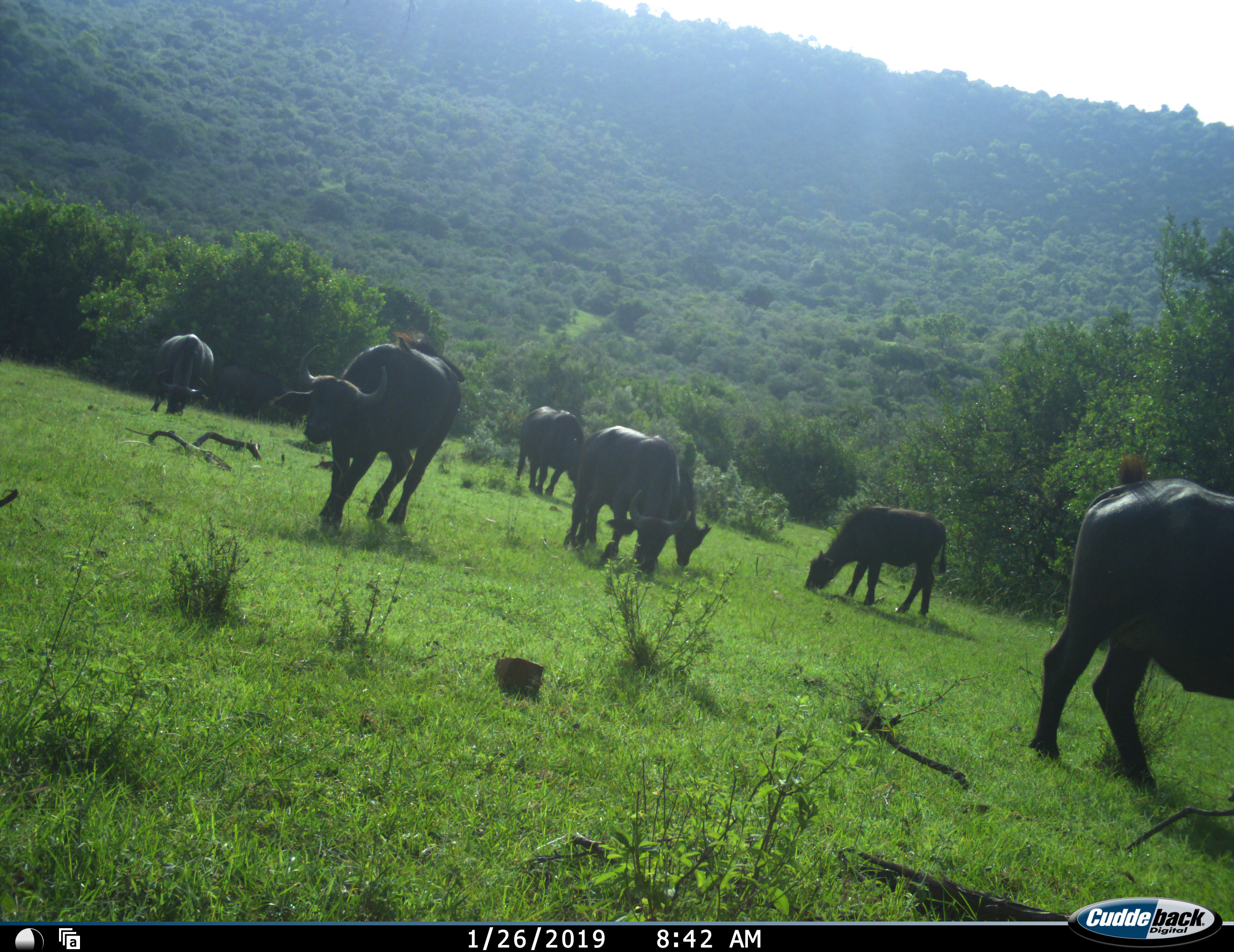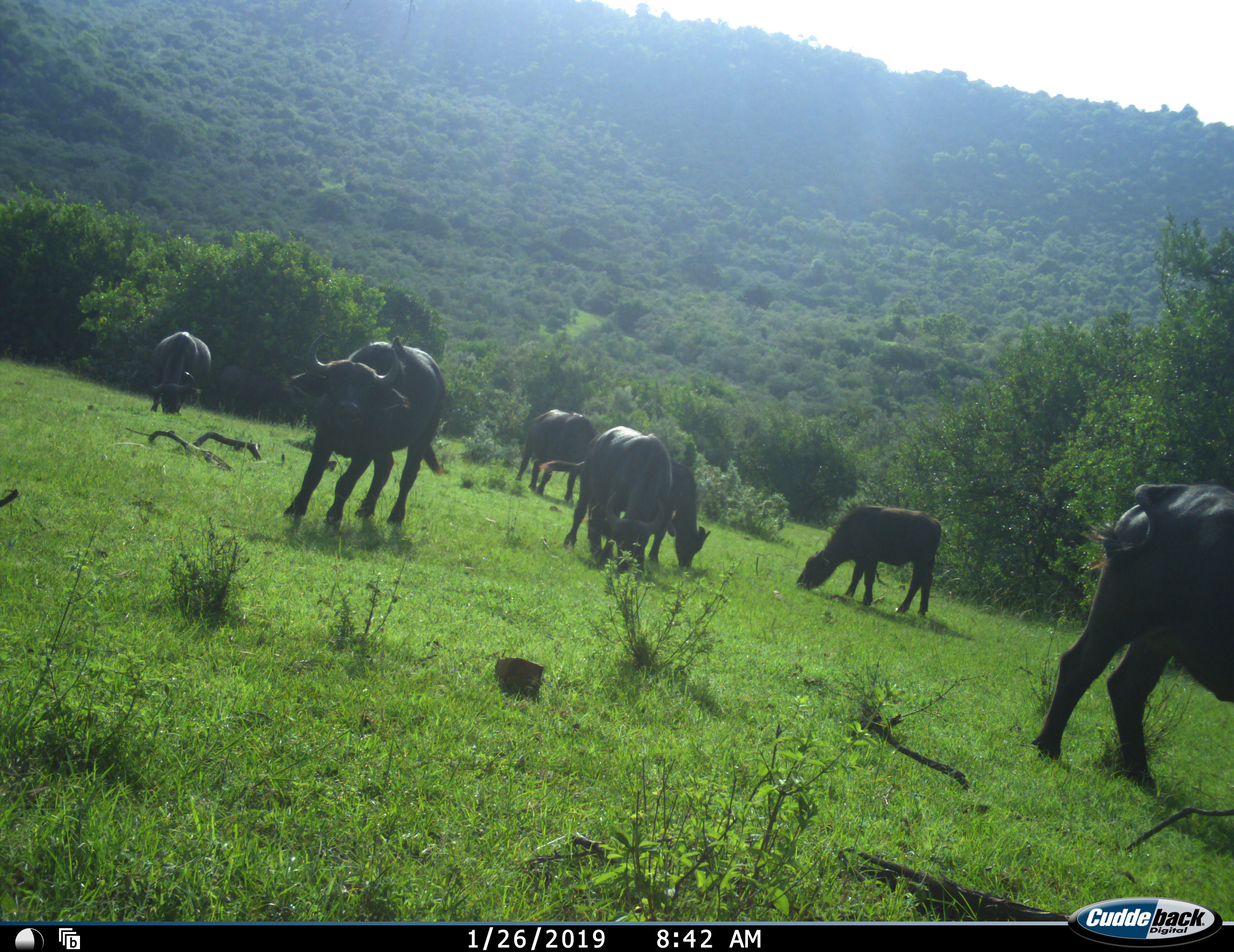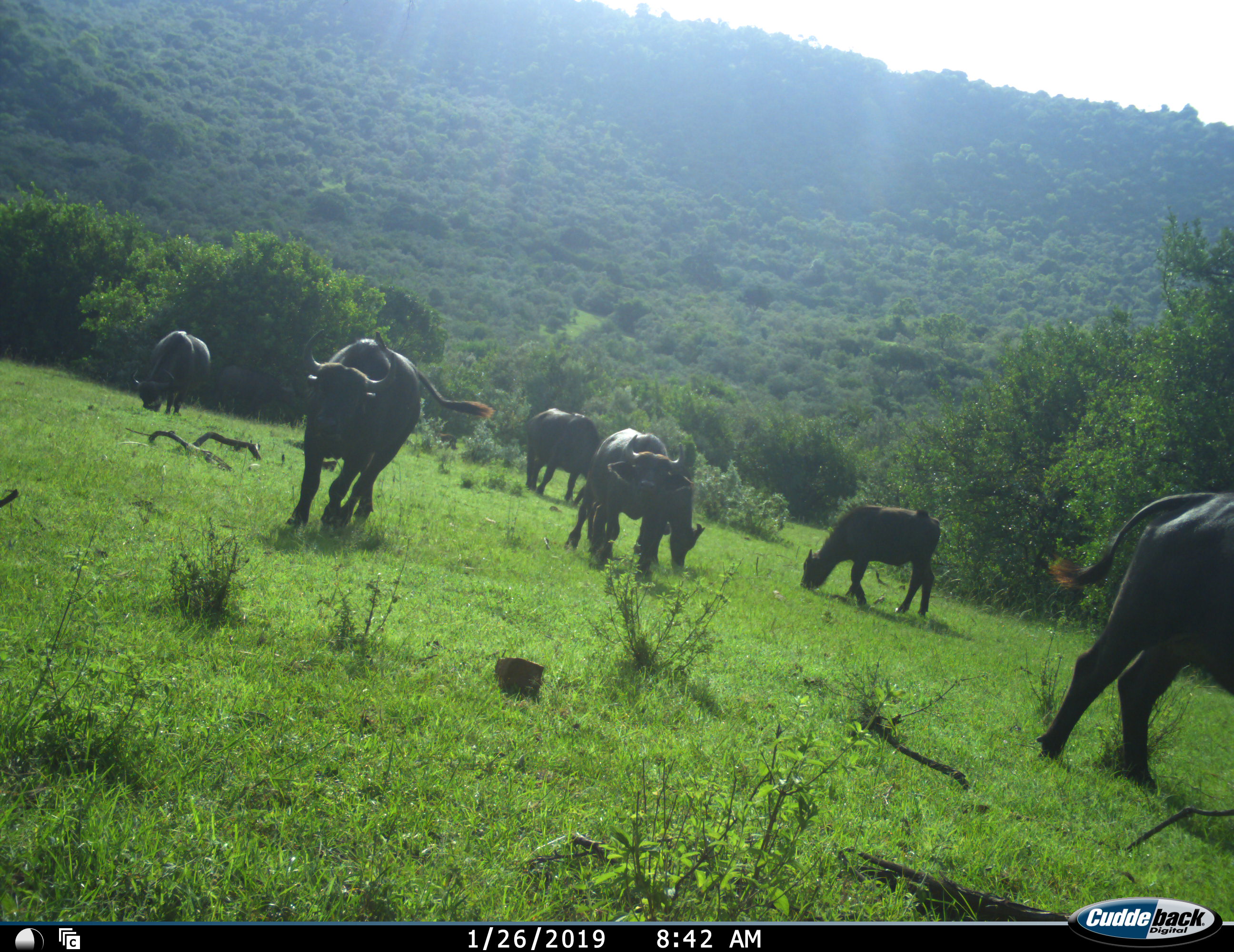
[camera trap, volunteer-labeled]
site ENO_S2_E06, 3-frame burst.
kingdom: Animalia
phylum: Chordata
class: Mammalia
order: Artiodactyla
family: Bovidae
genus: Syncerus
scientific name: Syncerus caffer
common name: african buffalo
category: buffalo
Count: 7.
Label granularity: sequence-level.